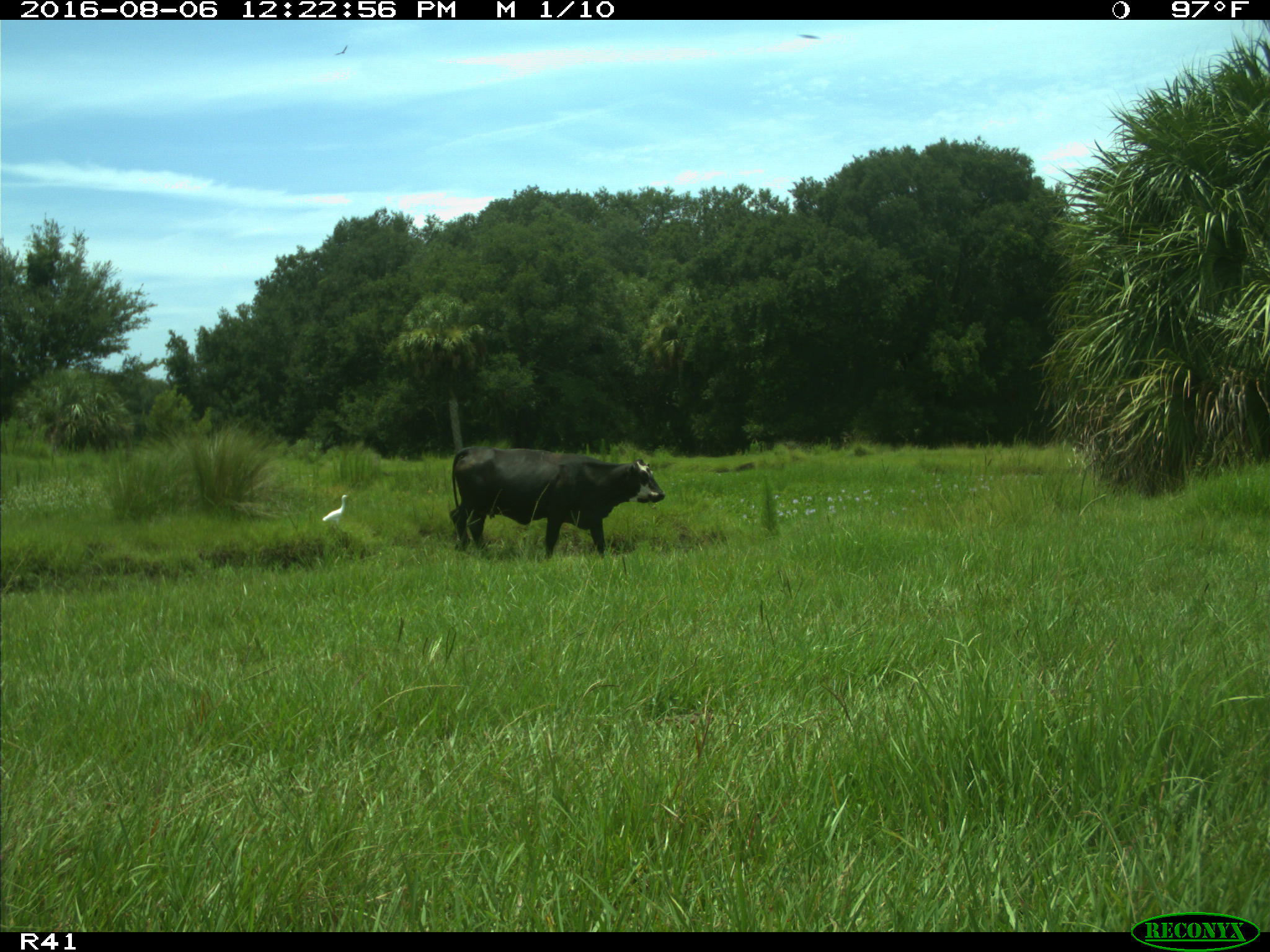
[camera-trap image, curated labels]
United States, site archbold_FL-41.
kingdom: Animalia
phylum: Chordata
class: Mammalia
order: Artiodactyla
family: Bovidae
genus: Bos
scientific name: Bos taurus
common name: domestic cow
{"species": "Bos taurus (domestic cow)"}